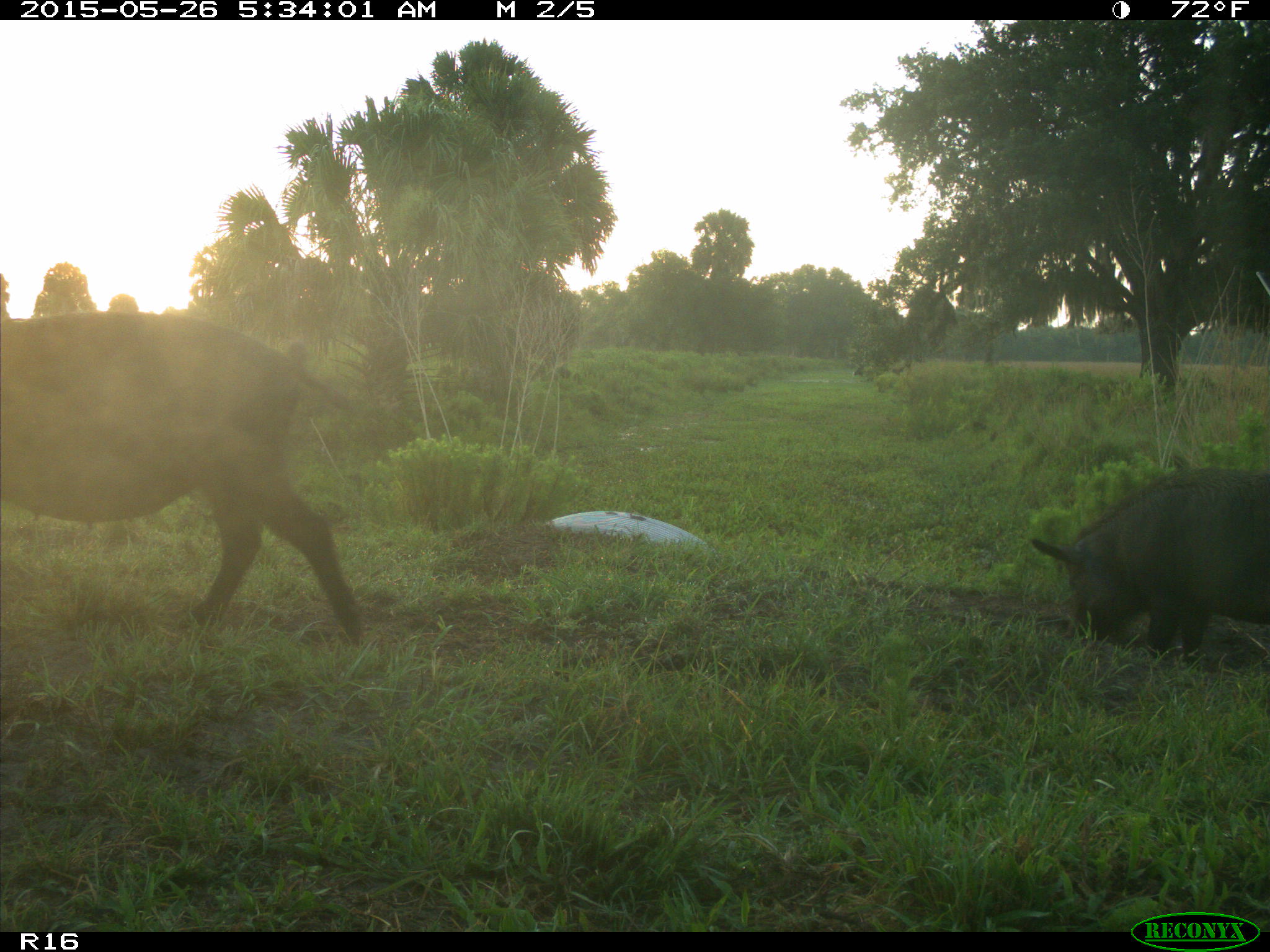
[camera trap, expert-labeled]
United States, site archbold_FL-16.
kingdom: Animalia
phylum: Chordata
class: Mammalia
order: Artiodactyla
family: Suidae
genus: Sus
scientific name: Sus scrofa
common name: wild boar